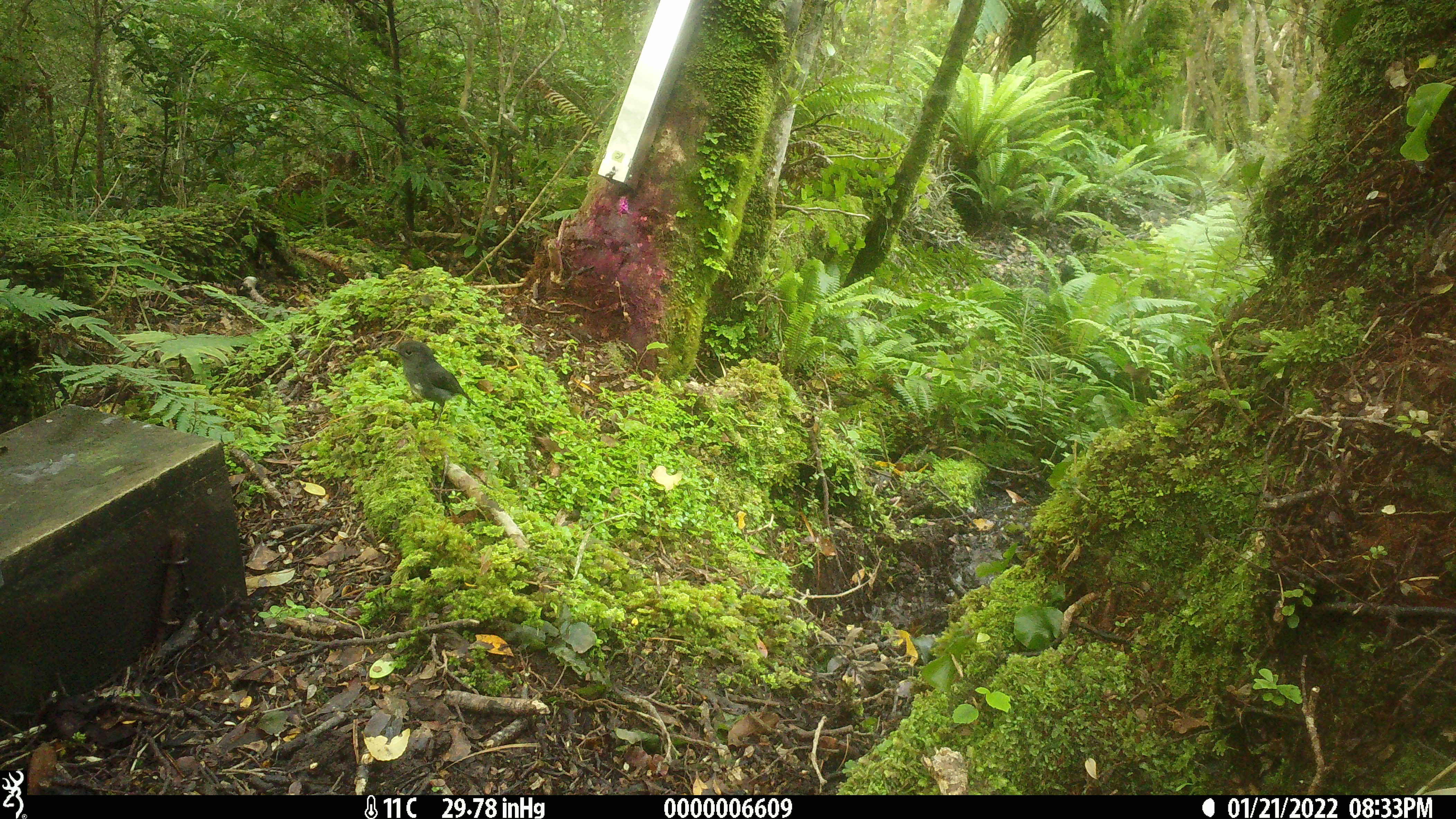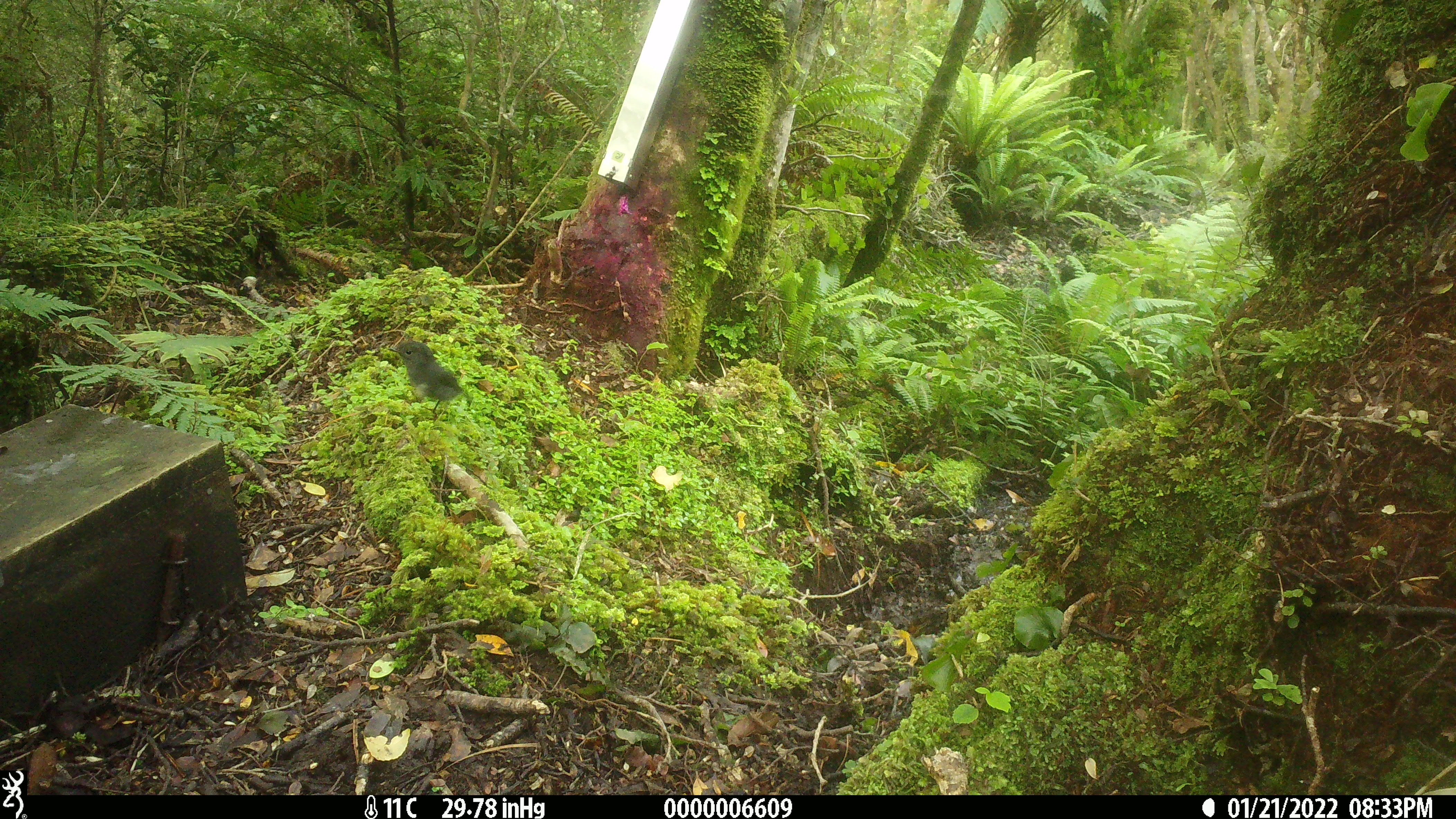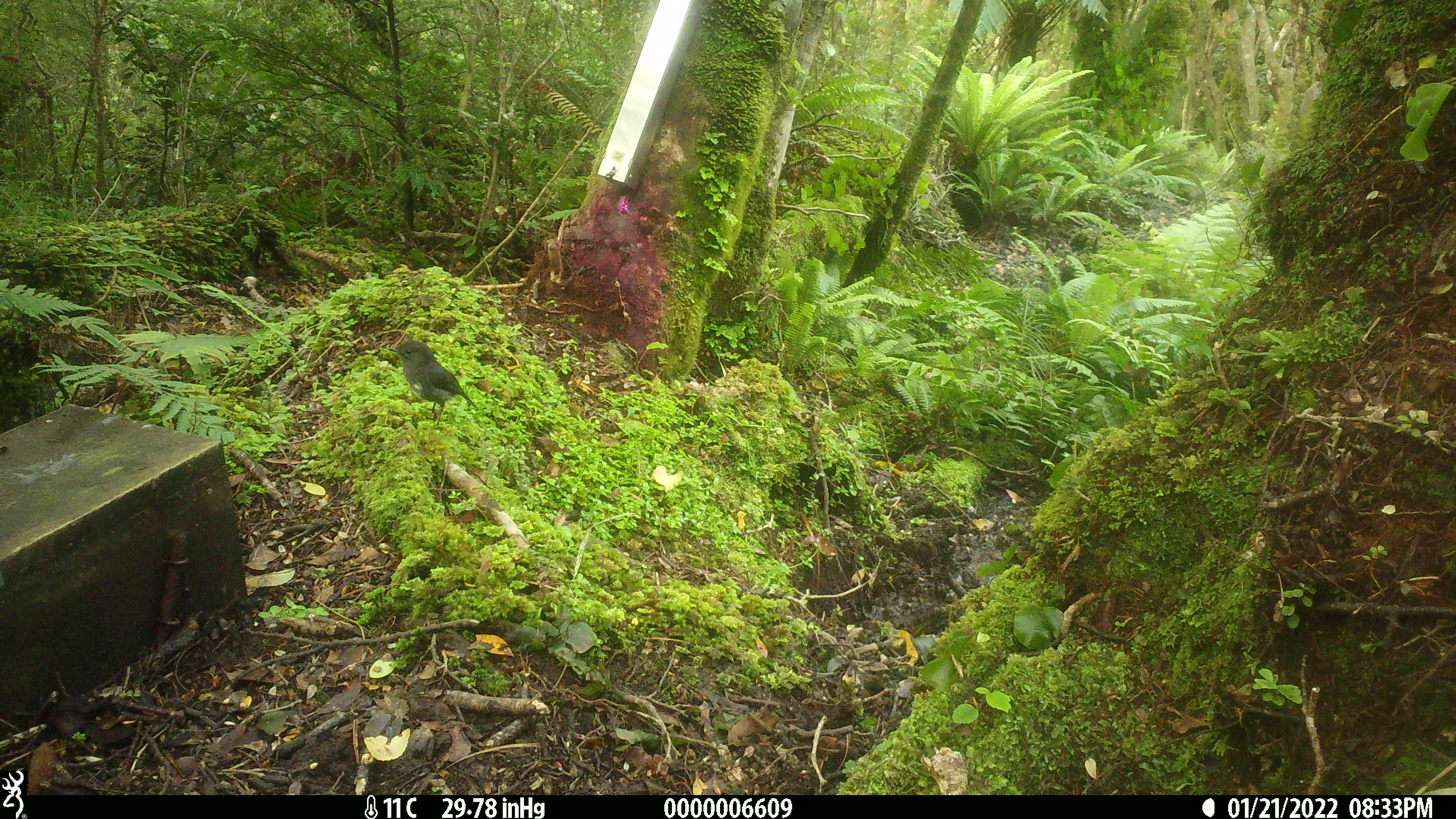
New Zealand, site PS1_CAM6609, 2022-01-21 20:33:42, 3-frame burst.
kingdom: Animalia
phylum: Chordata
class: Aves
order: Passeriformes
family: Petroicidae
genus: Petroica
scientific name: Petroica australis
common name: new zealand robin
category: robin